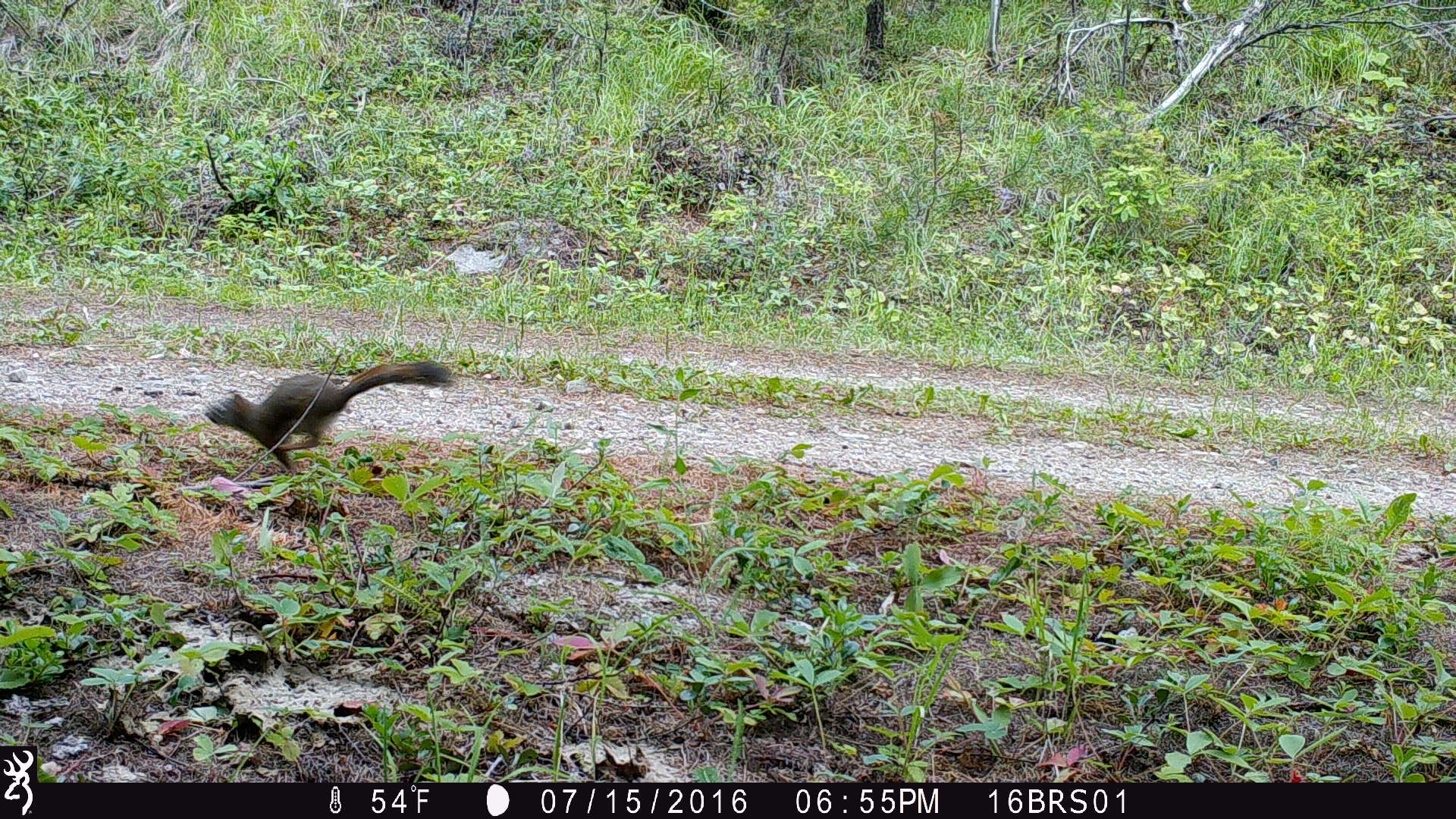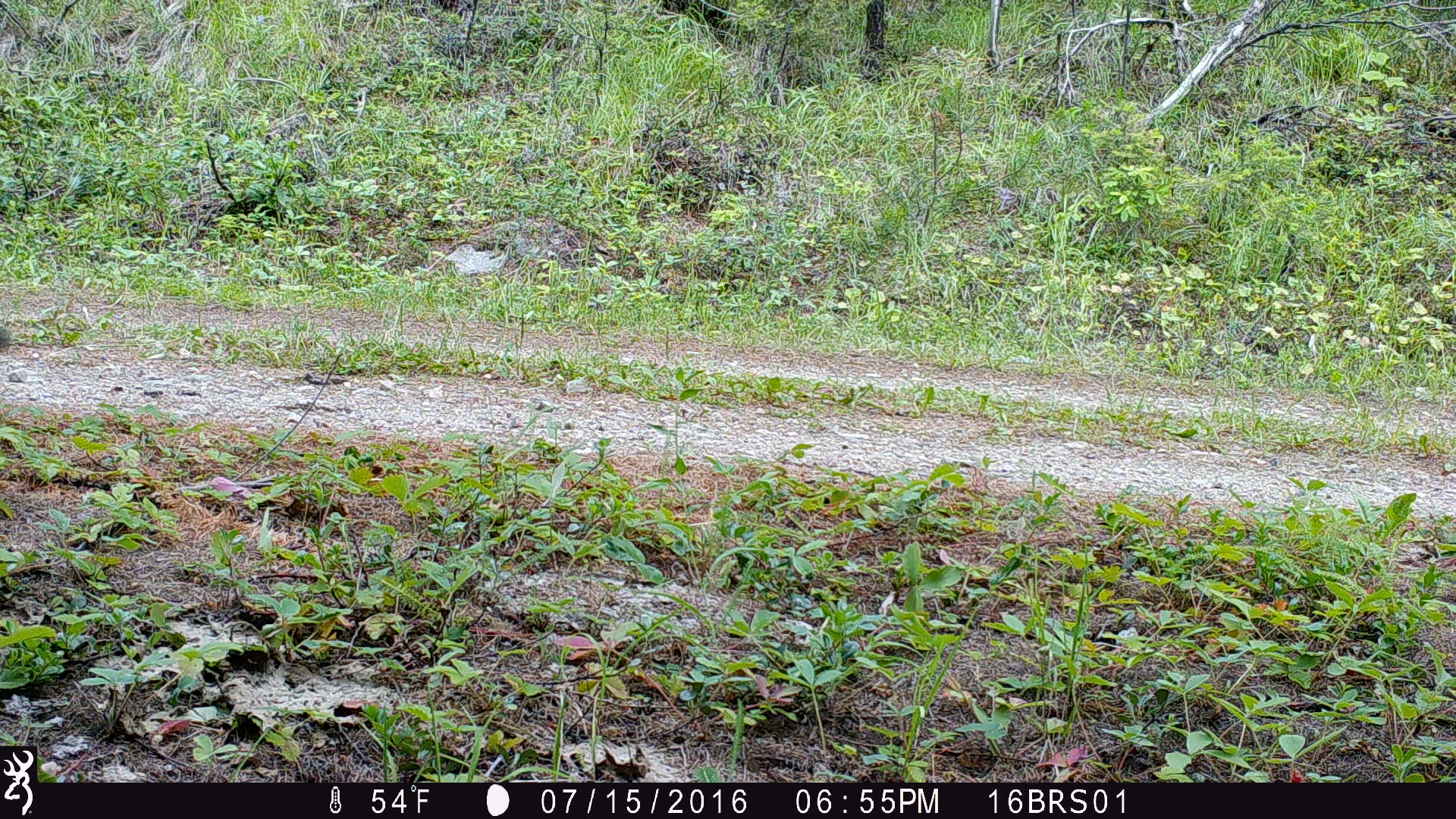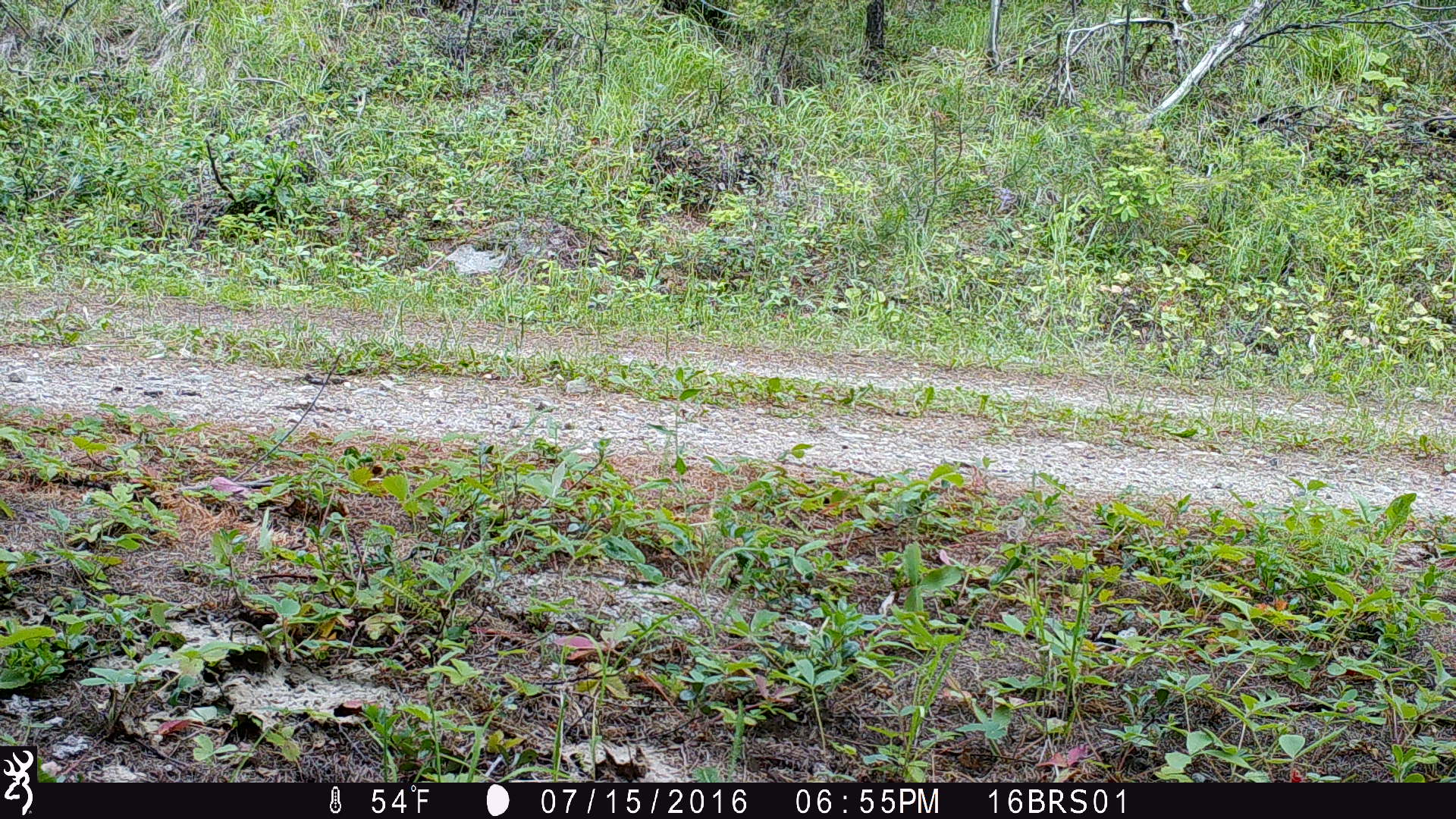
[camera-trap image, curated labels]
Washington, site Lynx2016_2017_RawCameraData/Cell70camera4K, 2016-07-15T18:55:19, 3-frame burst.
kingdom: Animalia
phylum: Chordata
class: Mammalia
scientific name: Mammalia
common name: small mammal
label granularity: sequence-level